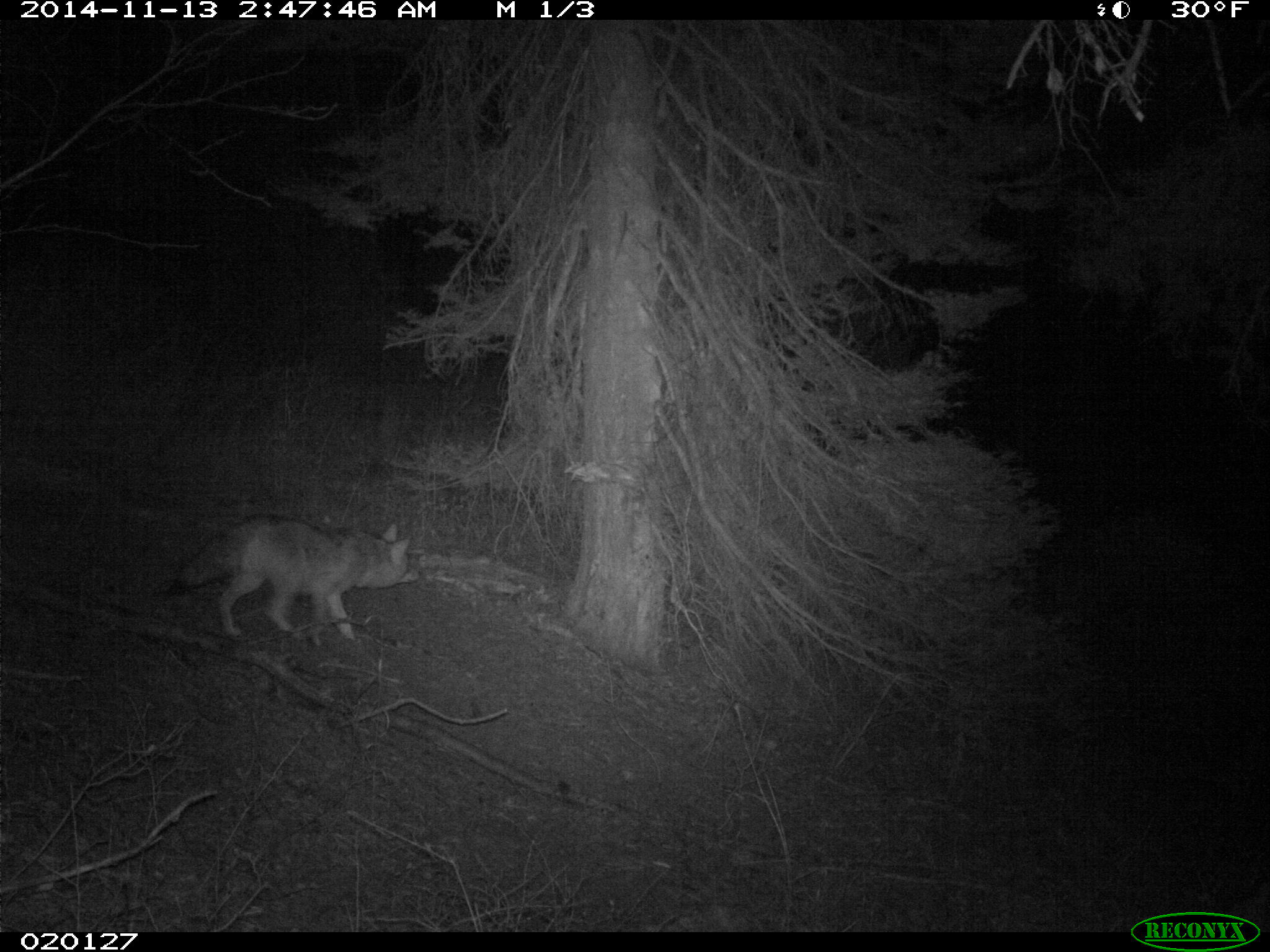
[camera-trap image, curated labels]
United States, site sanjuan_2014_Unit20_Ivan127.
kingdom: Animalia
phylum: Chordata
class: Mammalia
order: Carnivora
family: Canidae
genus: Canis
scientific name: Canis latrans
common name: coyote